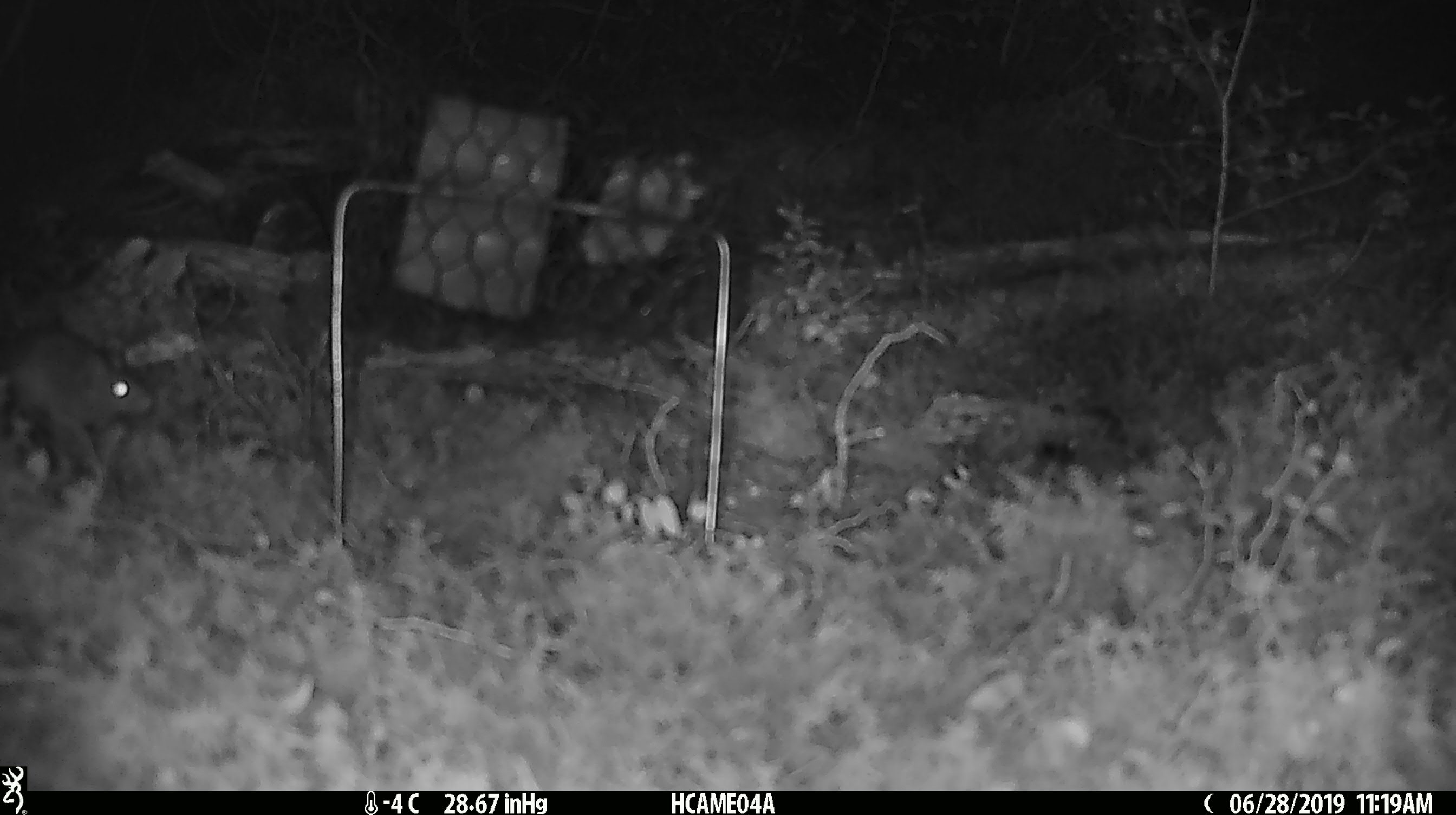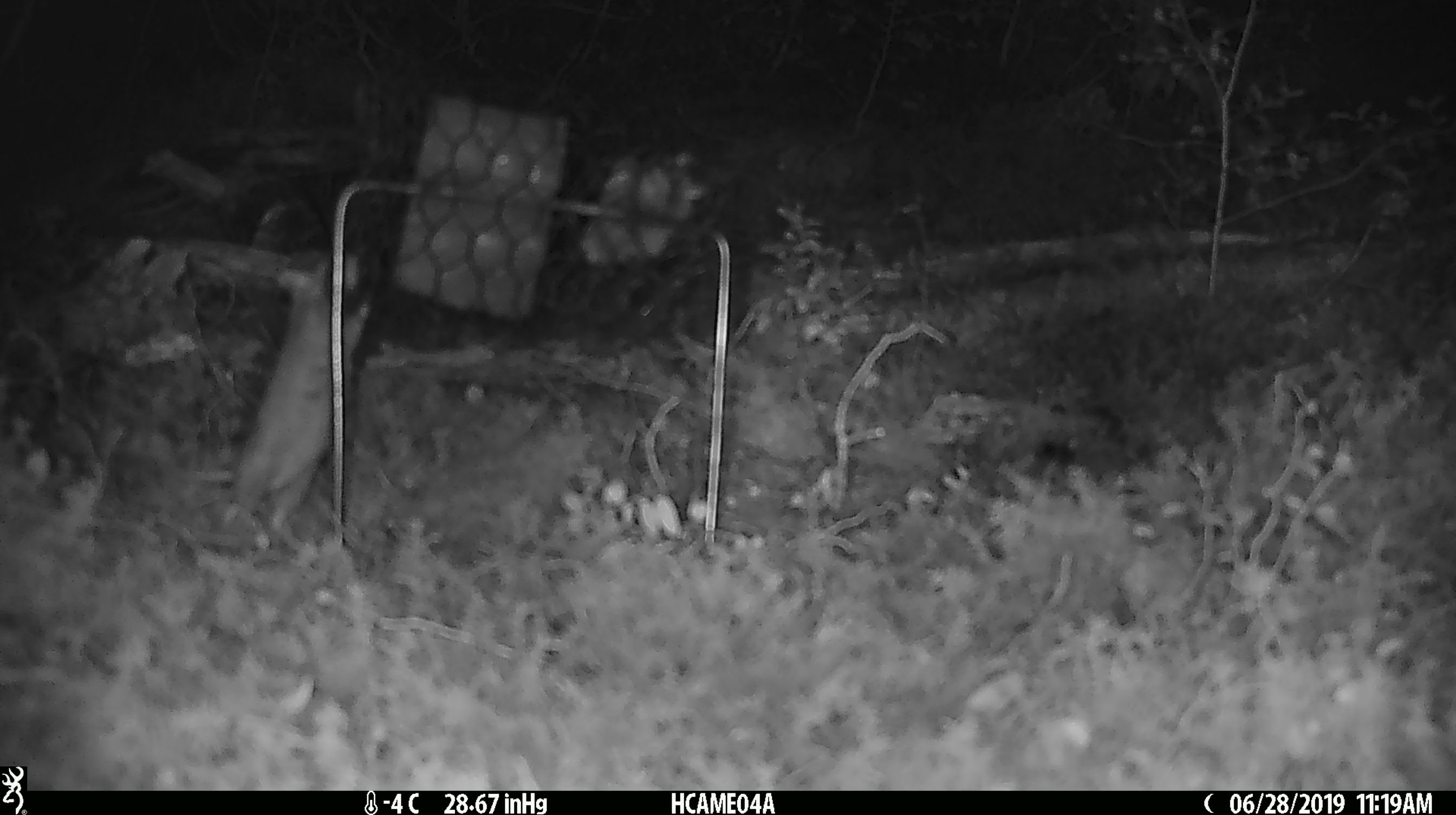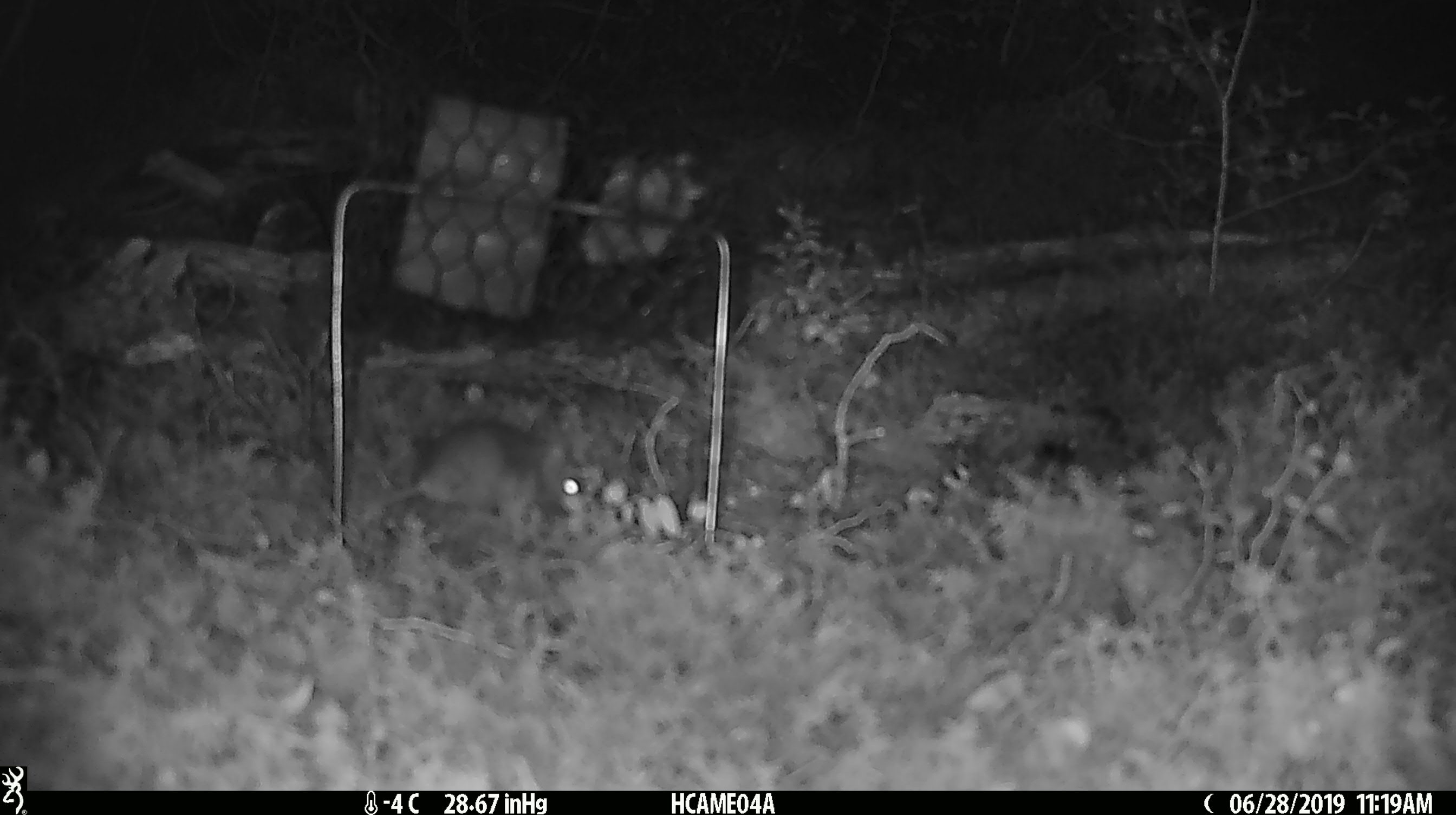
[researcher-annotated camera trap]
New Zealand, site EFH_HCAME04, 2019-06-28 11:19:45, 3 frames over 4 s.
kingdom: Animalia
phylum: Chordata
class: Mammalia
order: Rodentia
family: Muridae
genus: Mus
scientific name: Mus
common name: mouse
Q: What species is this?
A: Mouse (Mus).